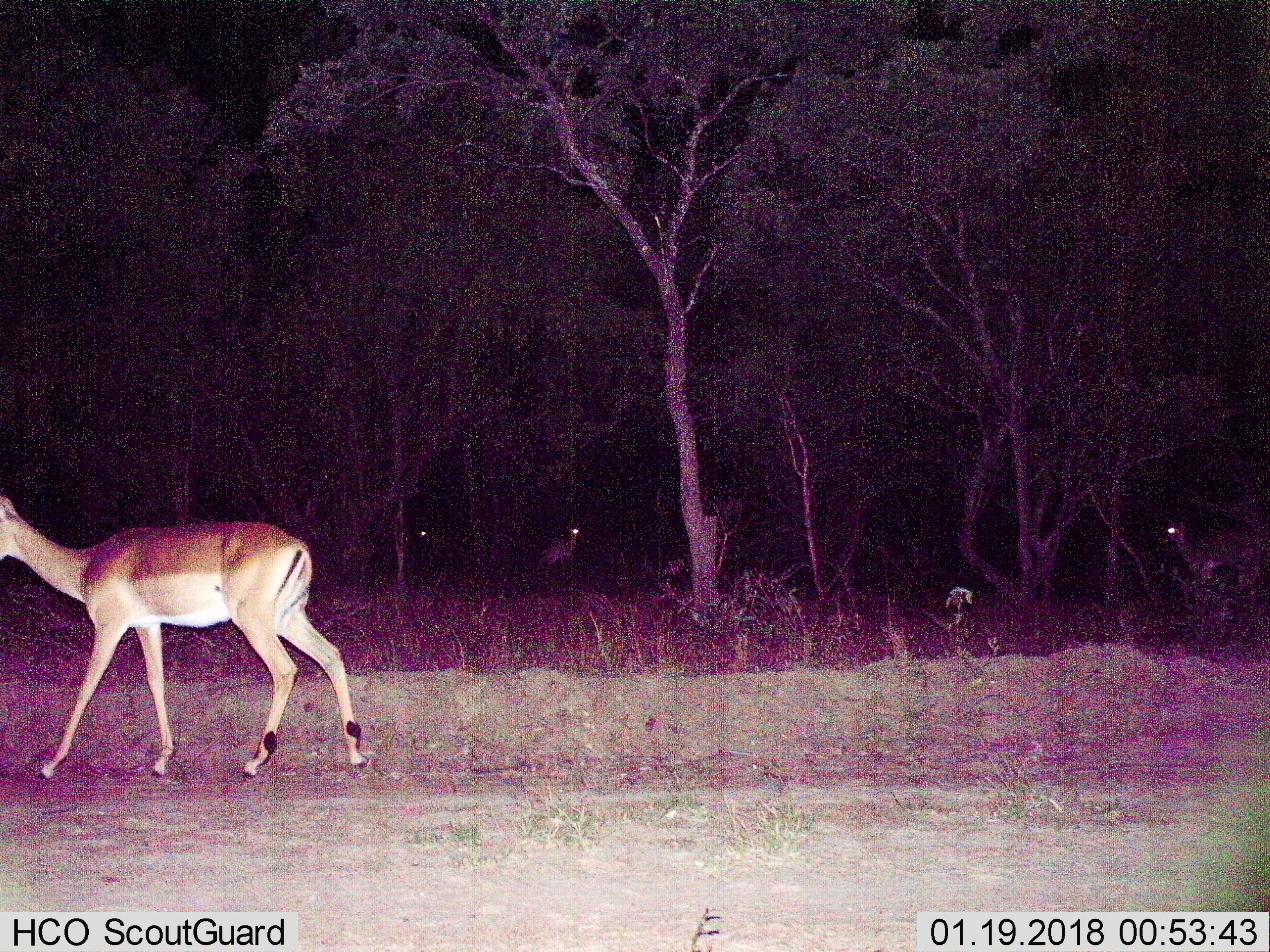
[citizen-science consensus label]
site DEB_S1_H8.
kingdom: Animalia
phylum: Chordata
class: Mammalia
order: Artiodactyla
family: Bovidae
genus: Aepyceros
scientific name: Aepyceros melampus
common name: impala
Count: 4.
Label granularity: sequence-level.